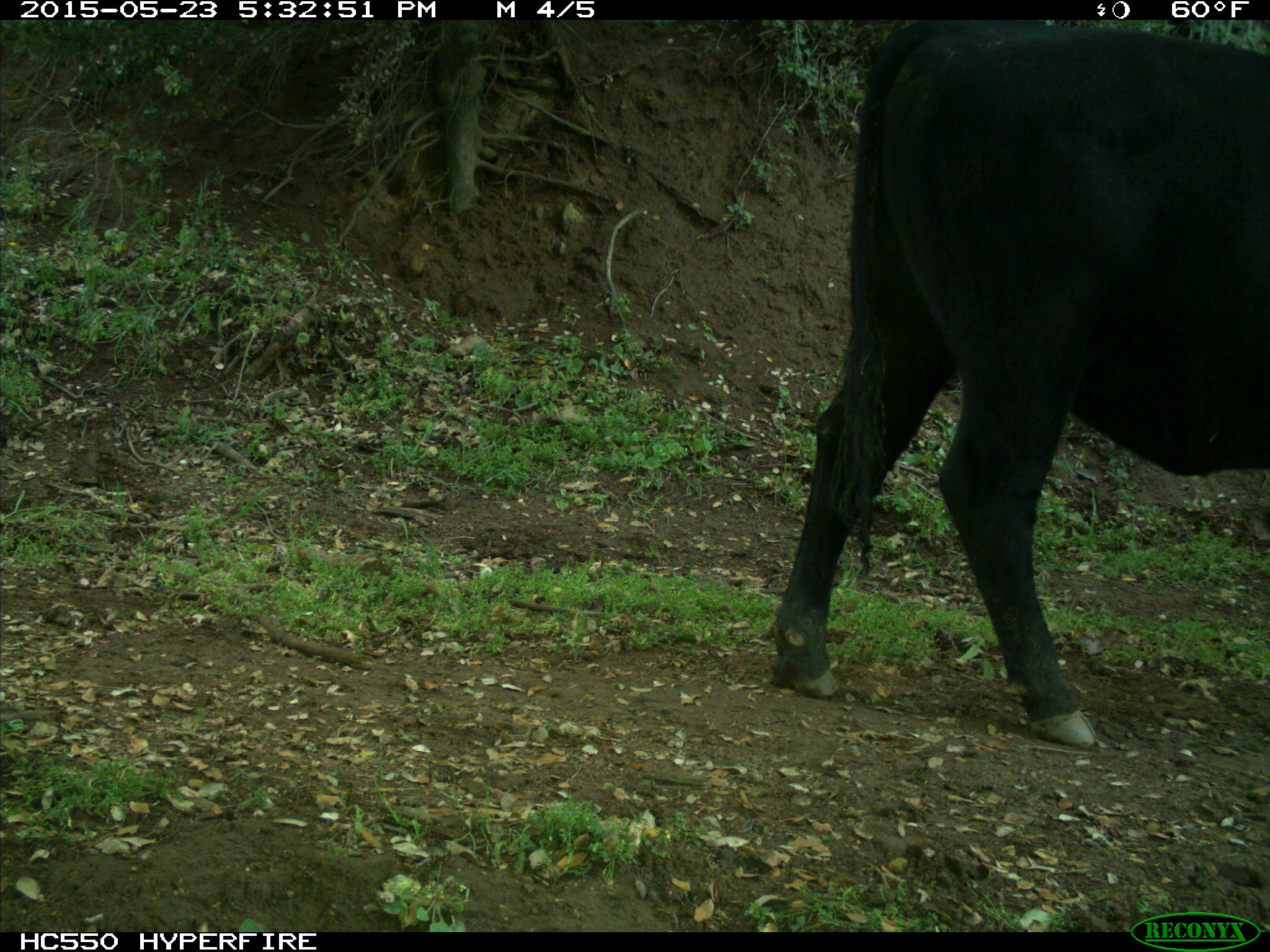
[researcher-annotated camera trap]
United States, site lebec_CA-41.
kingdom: Animalia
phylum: Chordata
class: Mammalia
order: Artiodactyla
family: Bovidae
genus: Bos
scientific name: Bos taurus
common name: domestic cow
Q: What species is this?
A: Bos taurus (domestic cow).